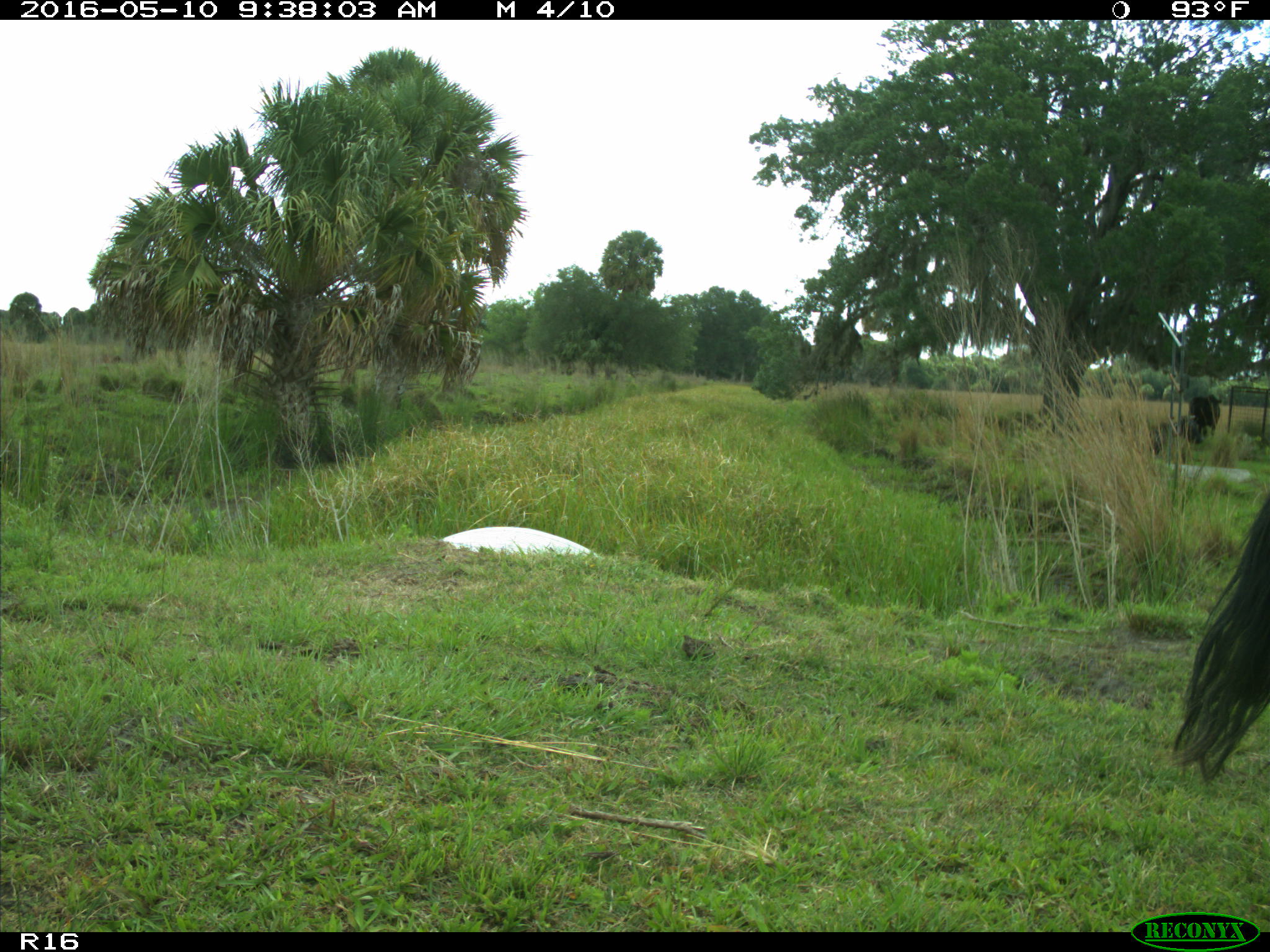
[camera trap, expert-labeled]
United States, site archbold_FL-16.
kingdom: Animalia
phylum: Chordata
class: Mammalia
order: Artiodactyla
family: Bovidae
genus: Bos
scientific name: Bos taurus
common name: domestic cow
Bos taurus (domestic cow).